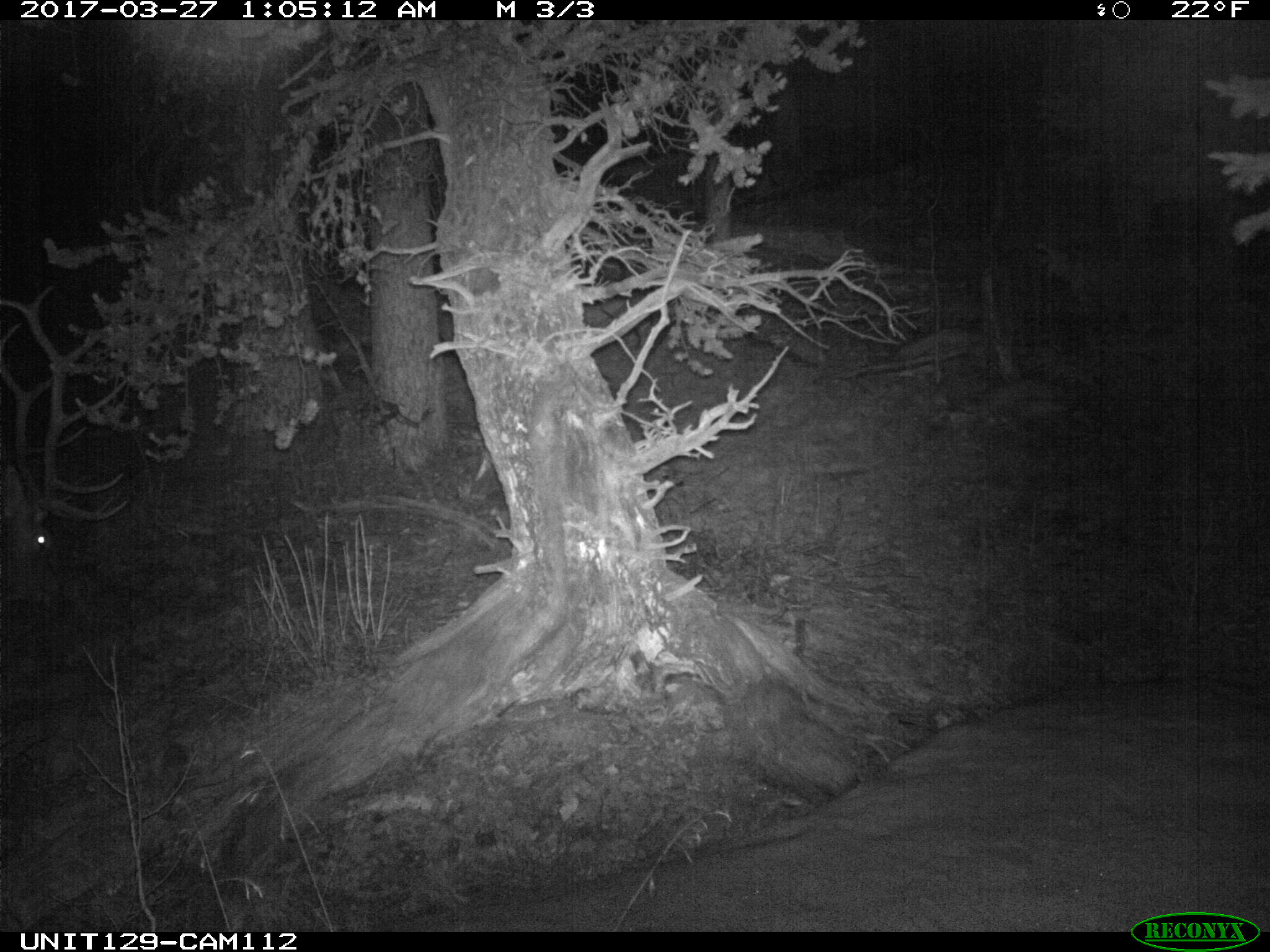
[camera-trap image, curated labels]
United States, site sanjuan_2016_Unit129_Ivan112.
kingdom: Animalia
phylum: Chordata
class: Mammalia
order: Artiodactyla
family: Cervidae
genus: Cervus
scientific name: Cervus elaphus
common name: red deer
Cervus elaphus (red deer).